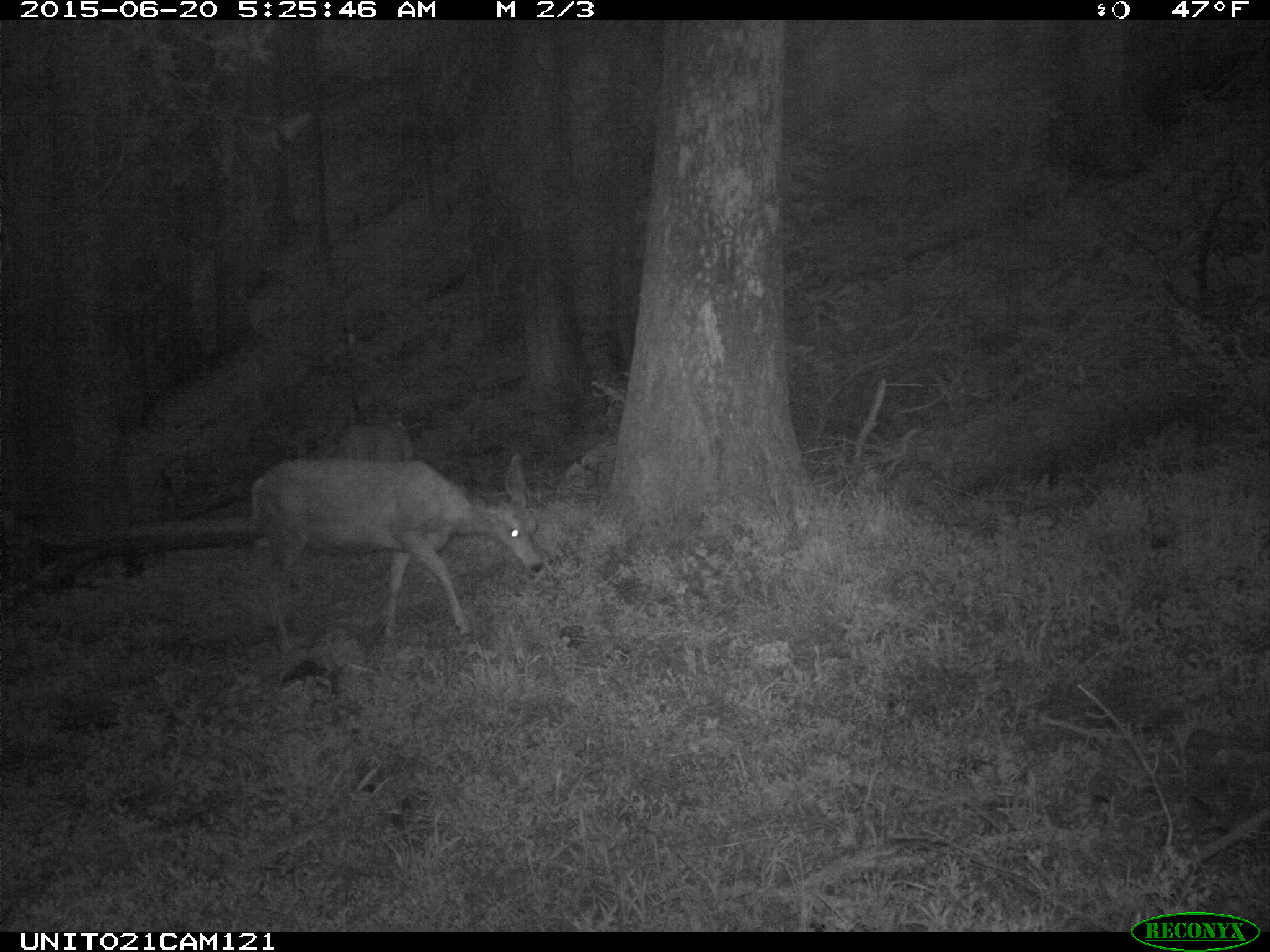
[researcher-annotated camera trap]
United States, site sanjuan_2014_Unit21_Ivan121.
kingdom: Animalia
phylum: Chordata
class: Mammalia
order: Artiodactyla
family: Cervidae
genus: Odocoileus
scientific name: Odocoileus hemionus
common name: mule deer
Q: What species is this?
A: Odocoileus hemionus (mule deer).